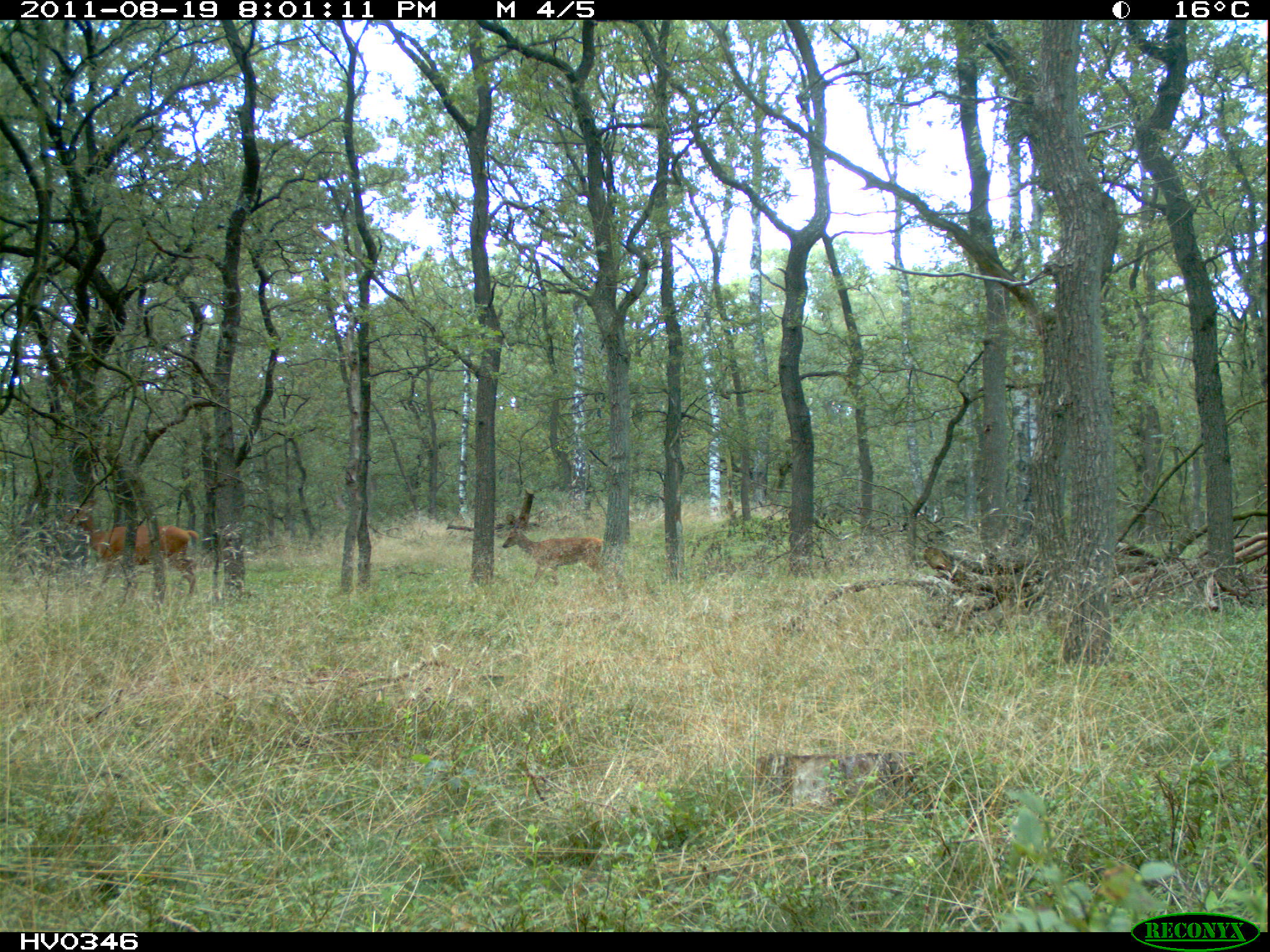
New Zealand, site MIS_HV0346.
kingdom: Animalia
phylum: Chordata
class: Mammalia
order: Artiodactyla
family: Cervidae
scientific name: Cervidae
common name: deer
Deer (Cervidae).